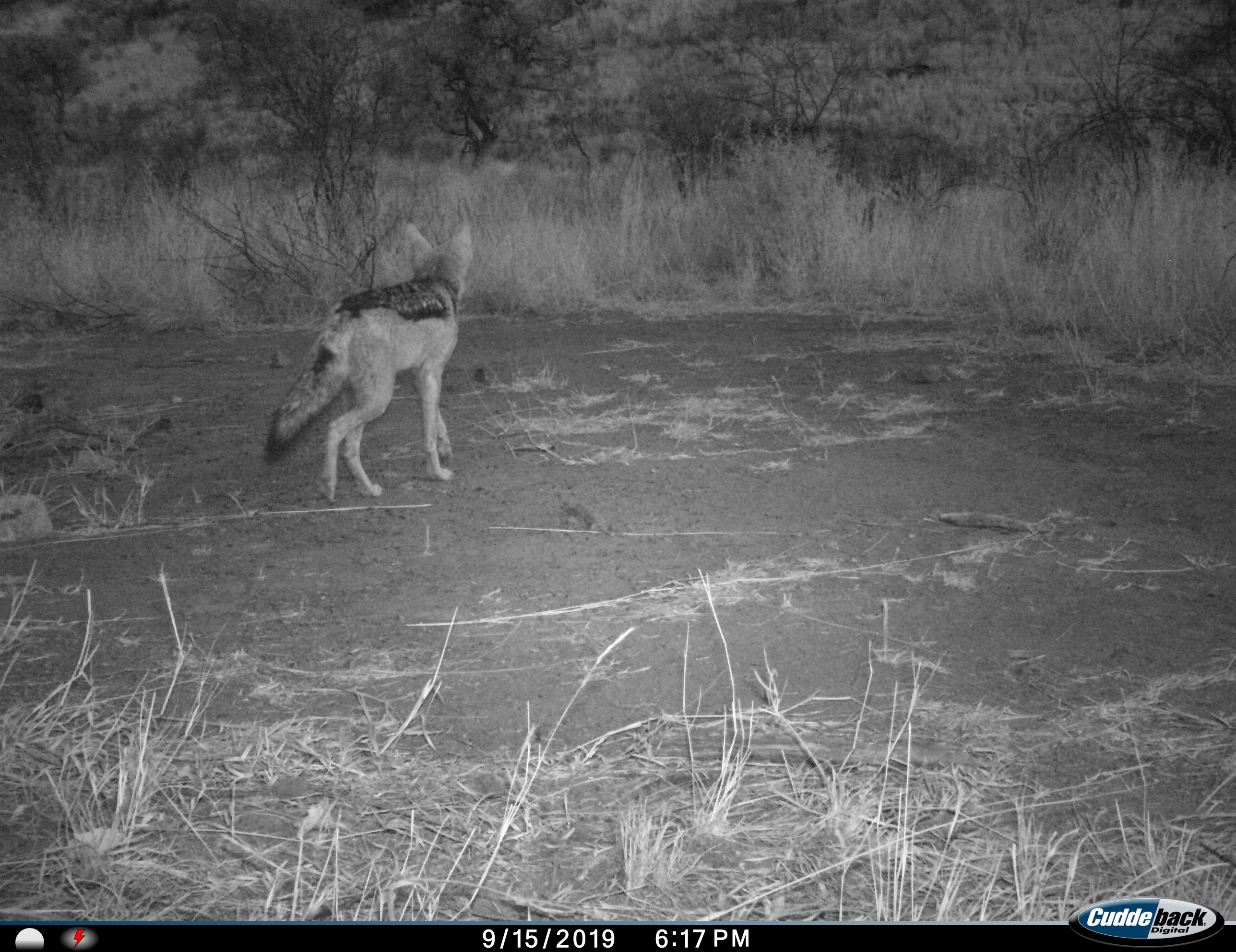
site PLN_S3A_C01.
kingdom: Animalia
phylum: Chordata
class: Mammalia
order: Carnivora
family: Canidae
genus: Lupulella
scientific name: Lupulella mesomelas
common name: black-backed jackal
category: jackalblackbacked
Jackalblackbacked (black-backed jackal) (Lupulella mesomelas), count 1. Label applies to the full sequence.